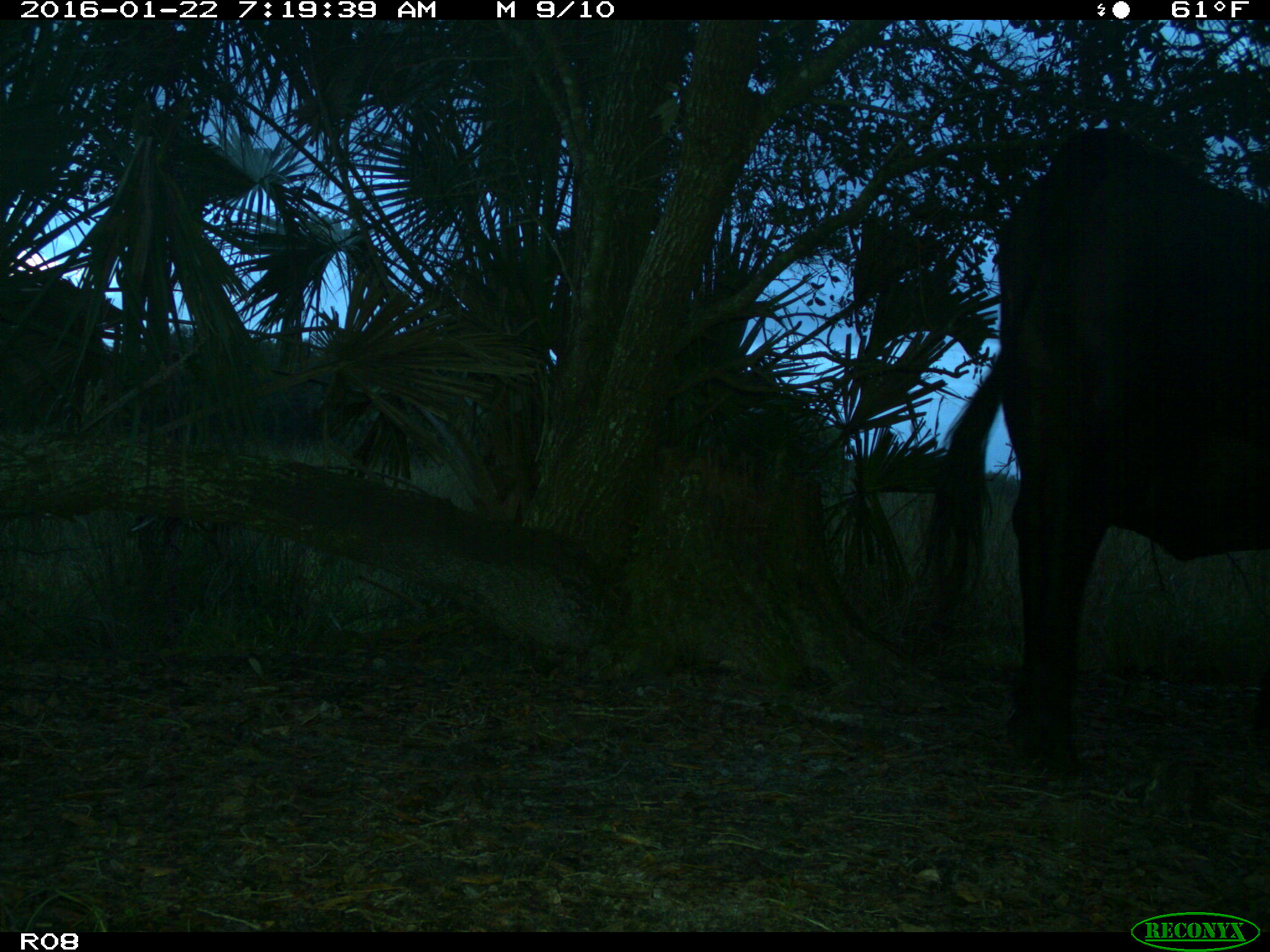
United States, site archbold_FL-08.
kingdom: Animalia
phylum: Chordata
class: Mammalia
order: Artiodactyla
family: Bovidae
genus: Bos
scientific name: Bos taurus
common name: domestic cow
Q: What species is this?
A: Bos taurus (domestic cow).